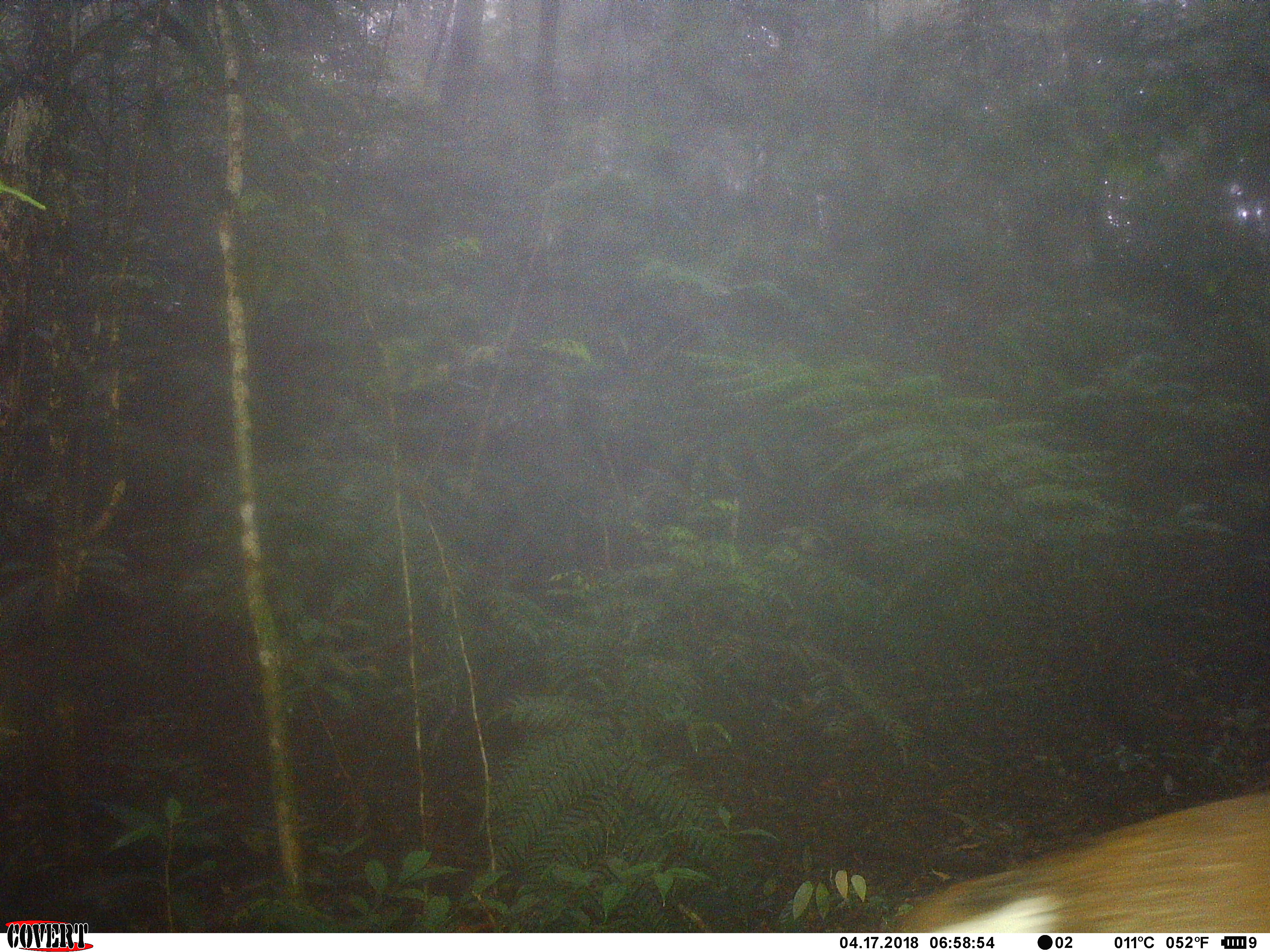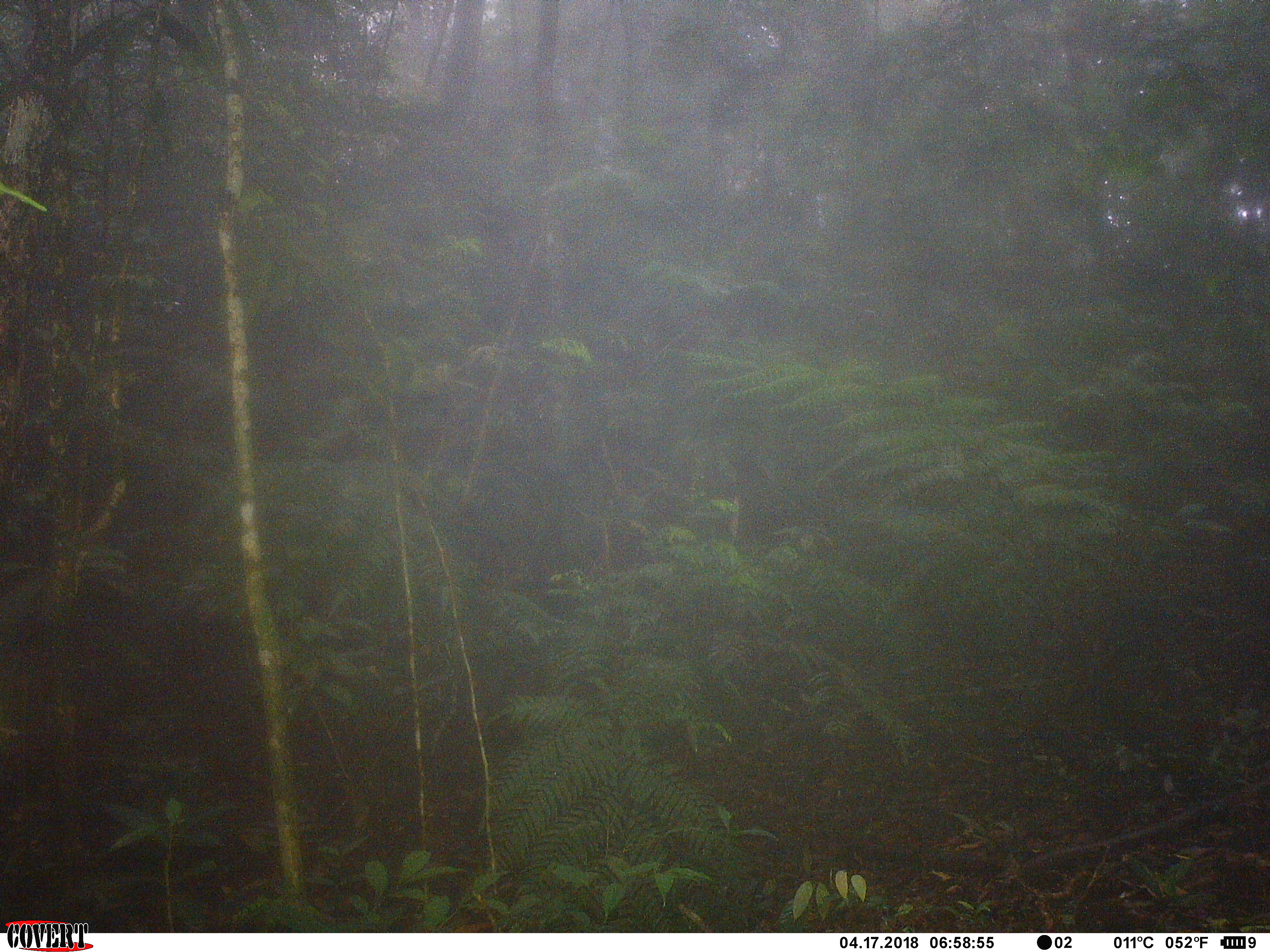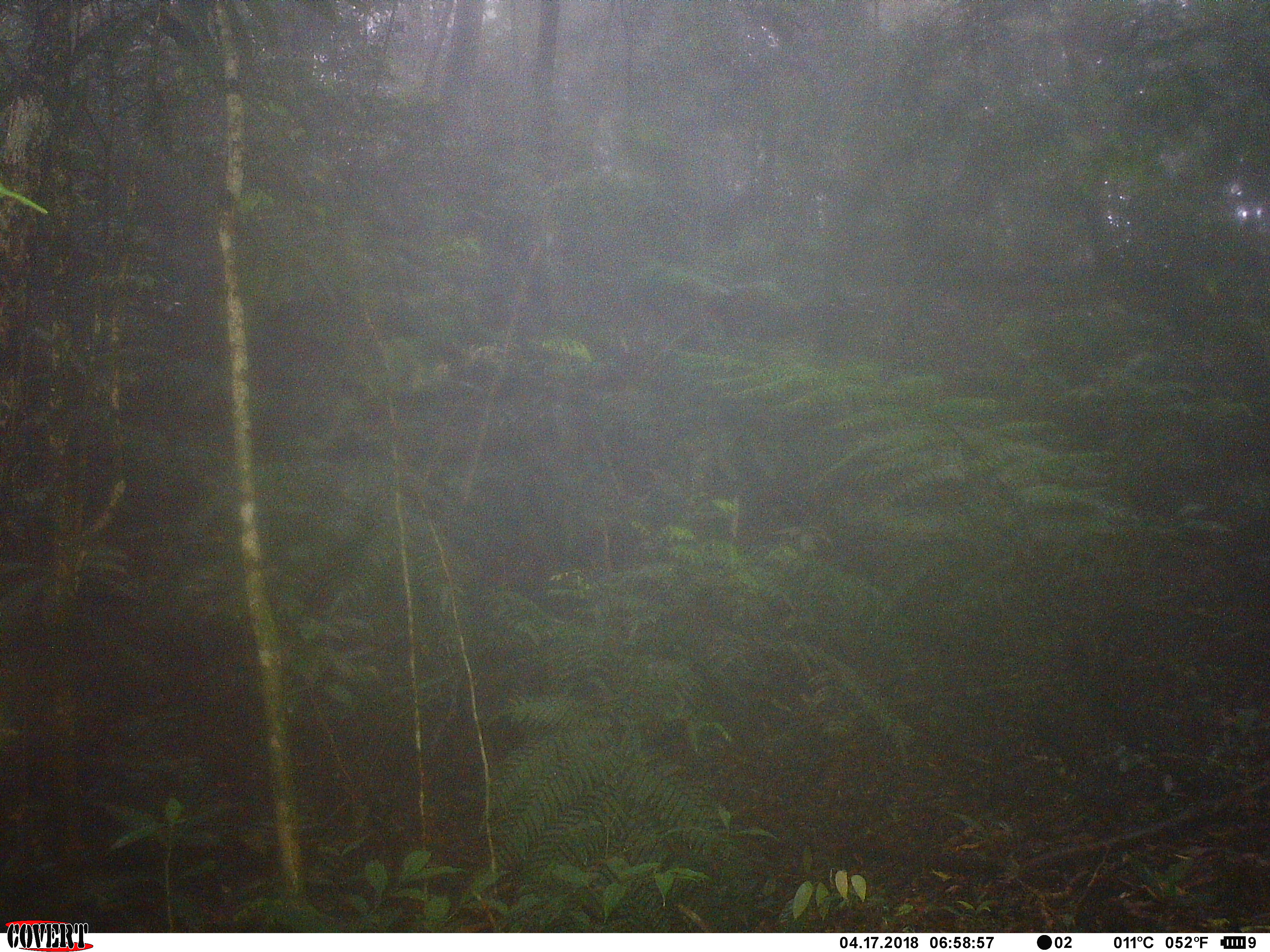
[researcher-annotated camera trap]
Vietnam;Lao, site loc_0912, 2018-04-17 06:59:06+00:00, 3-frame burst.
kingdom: Animalia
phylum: Chordata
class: Mammalia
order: Artiodactyla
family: Cervidae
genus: Muntiacus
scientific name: Muntiacus rooseveltorum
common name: roosevelt's muntjac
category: roosevelts muntjac group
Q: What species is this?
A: Roosevelts muntjac group (roosevelt's muntjac) (Muntiacus rooseveltorum).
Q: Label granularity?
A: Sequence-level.